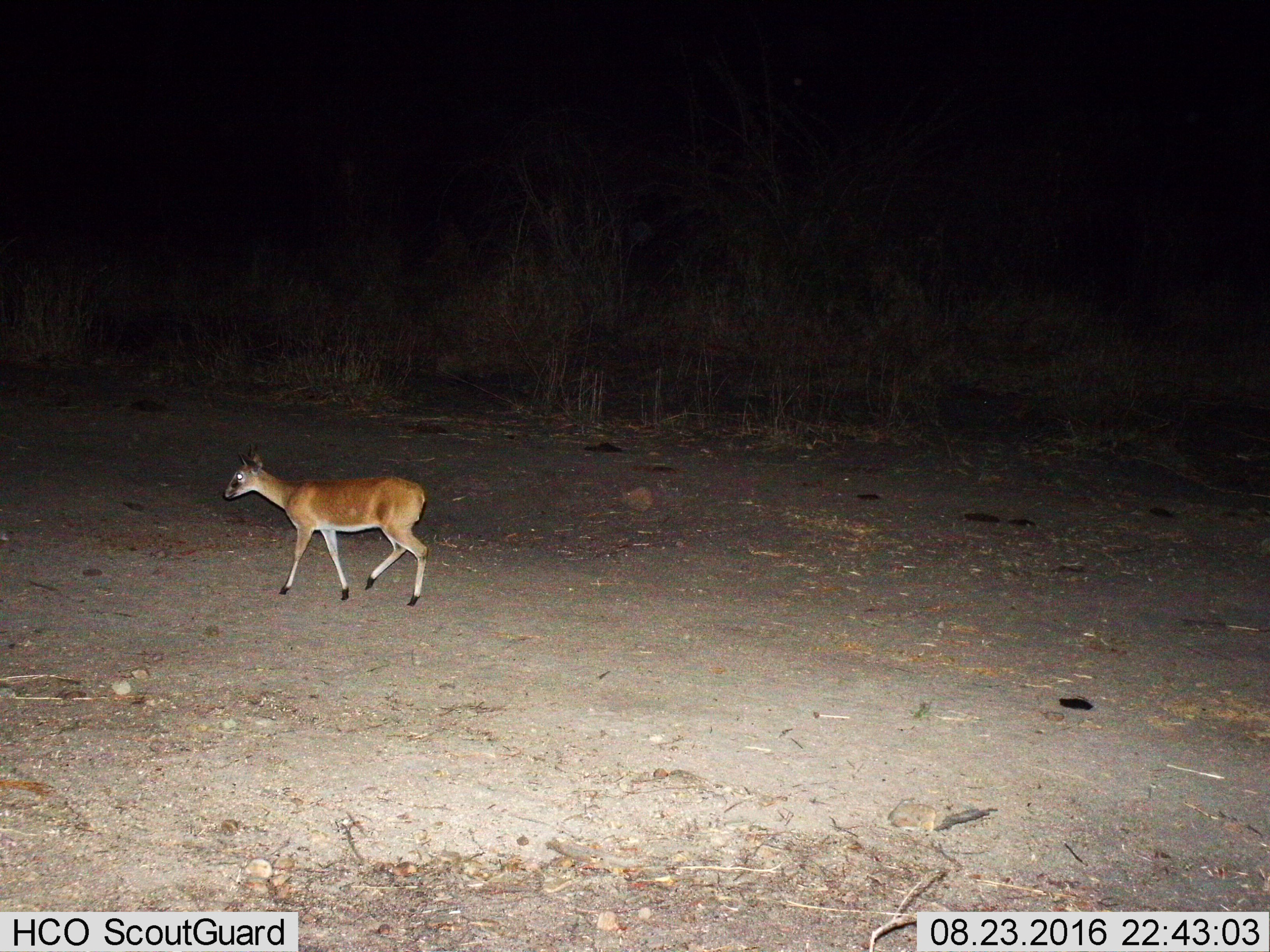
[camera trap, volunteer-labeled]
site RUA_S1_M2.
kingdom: Animalia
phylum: Chordata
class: Mammalia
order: Artiodactyla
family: Bovidae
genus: Sylvicapra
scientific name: Sylvicapra grimmia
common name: common duiker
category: duikercommongrey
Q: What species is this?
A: Duikercommongrey (common duiker) (Sylvicapra grimmia).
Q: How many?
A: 1.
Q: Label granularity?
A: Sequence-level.